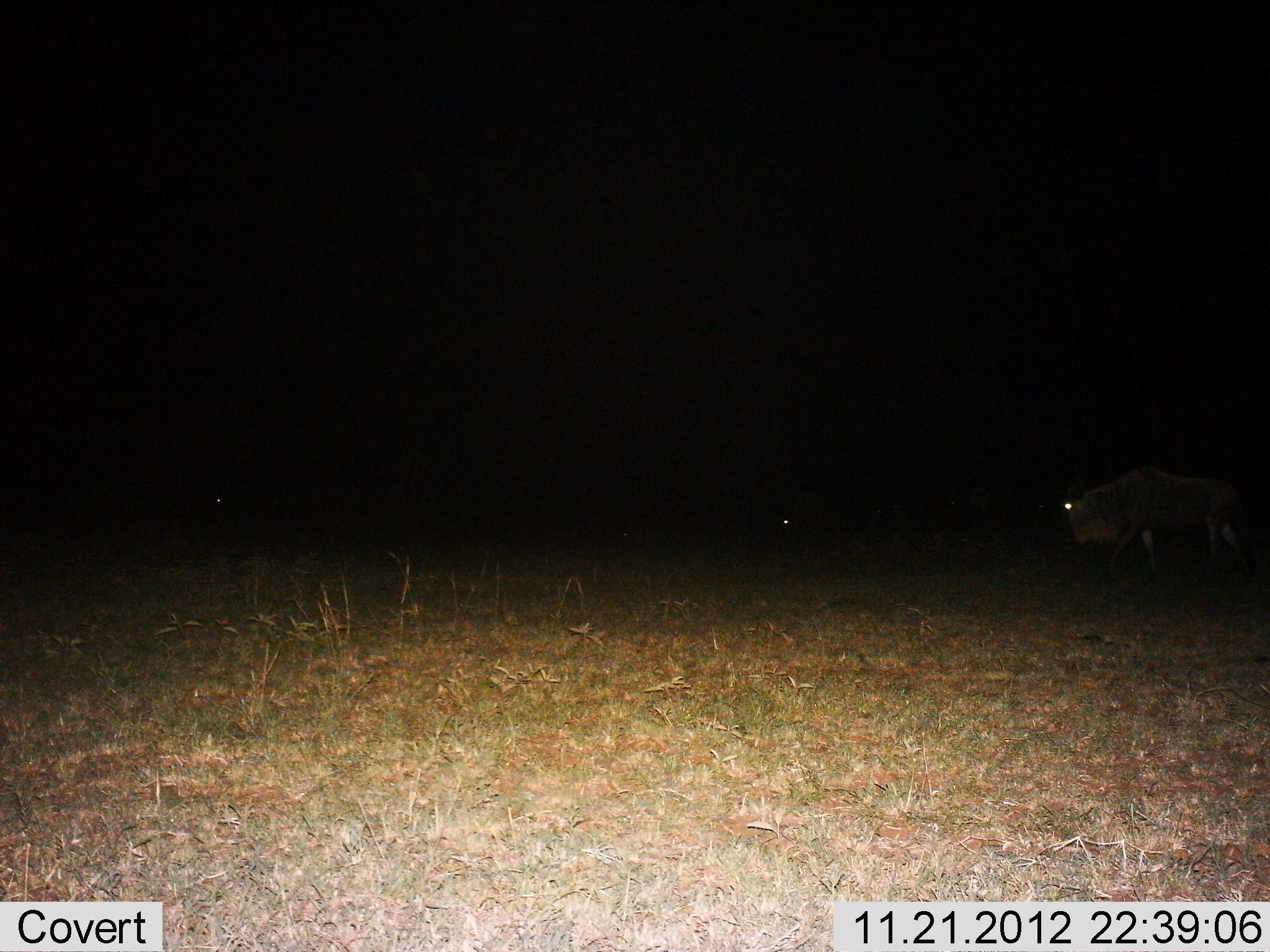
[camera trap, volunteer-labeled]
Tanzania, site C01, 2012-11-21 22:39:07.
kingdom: Animalia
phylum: Chordata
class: Mammalia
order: Artiodactyla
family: Bovidae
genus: Connochaetes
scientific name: Connochaetes taurinus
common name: blue wildebeest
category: wildebeest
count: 1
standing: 32%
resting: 0%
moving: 68%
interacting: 0%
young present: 0%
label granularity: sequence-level